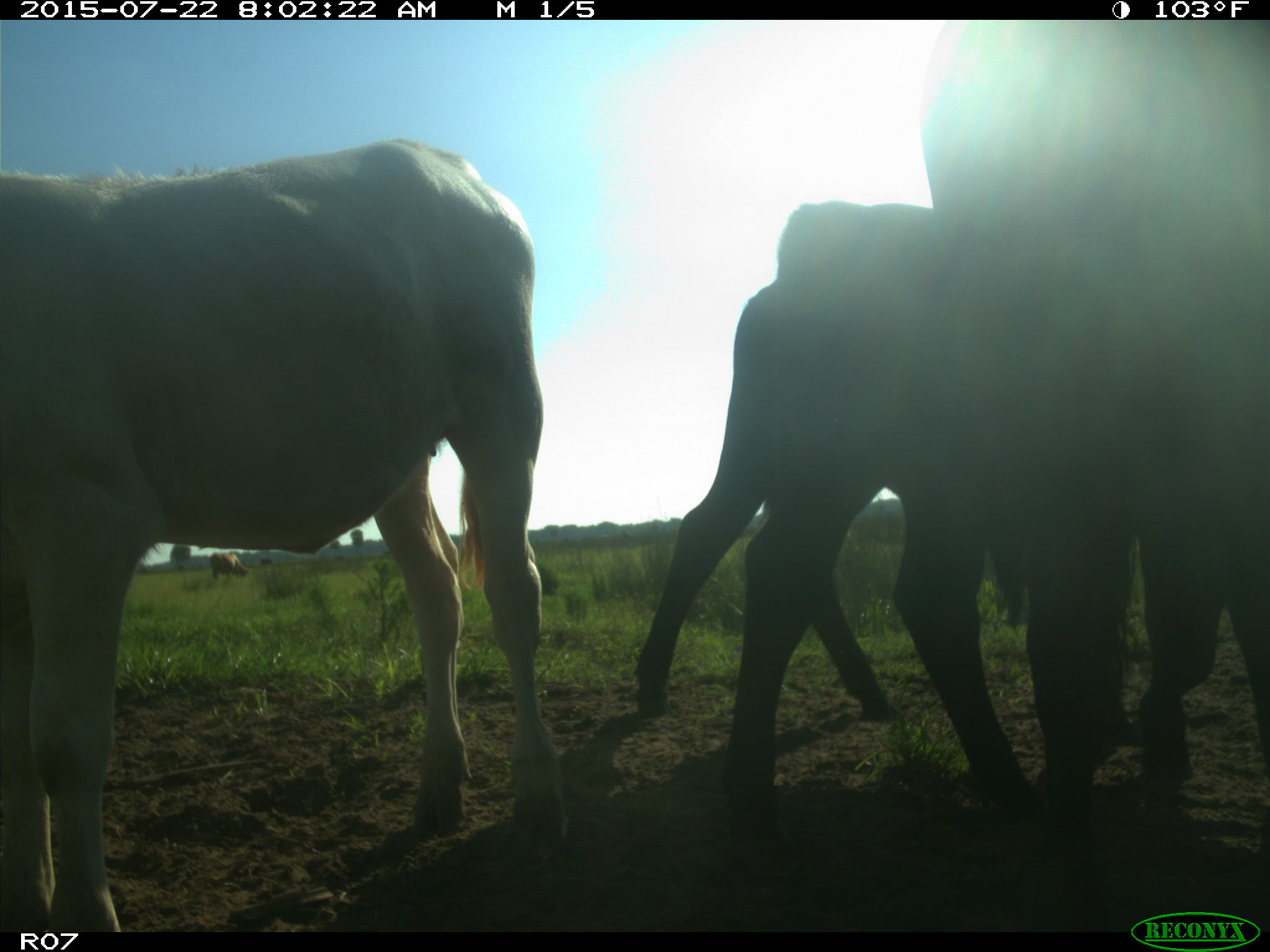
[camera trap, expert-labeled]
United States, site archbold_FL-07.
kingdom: Animalia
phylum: Chordata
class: Mammalia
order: Artiodactyla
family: Cervidae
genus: Odocoileus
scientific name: Odocoileus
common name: deer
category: unidentified deer